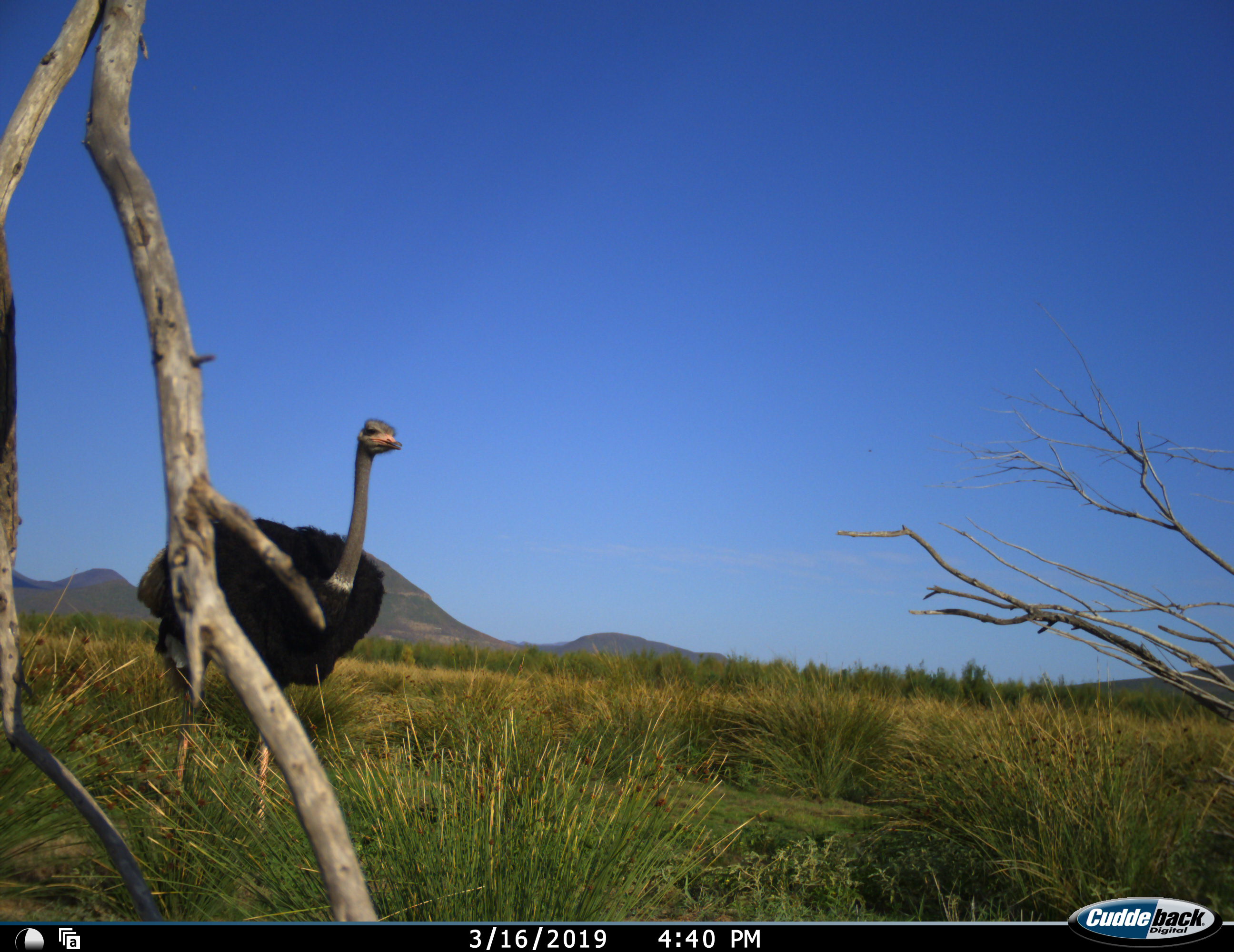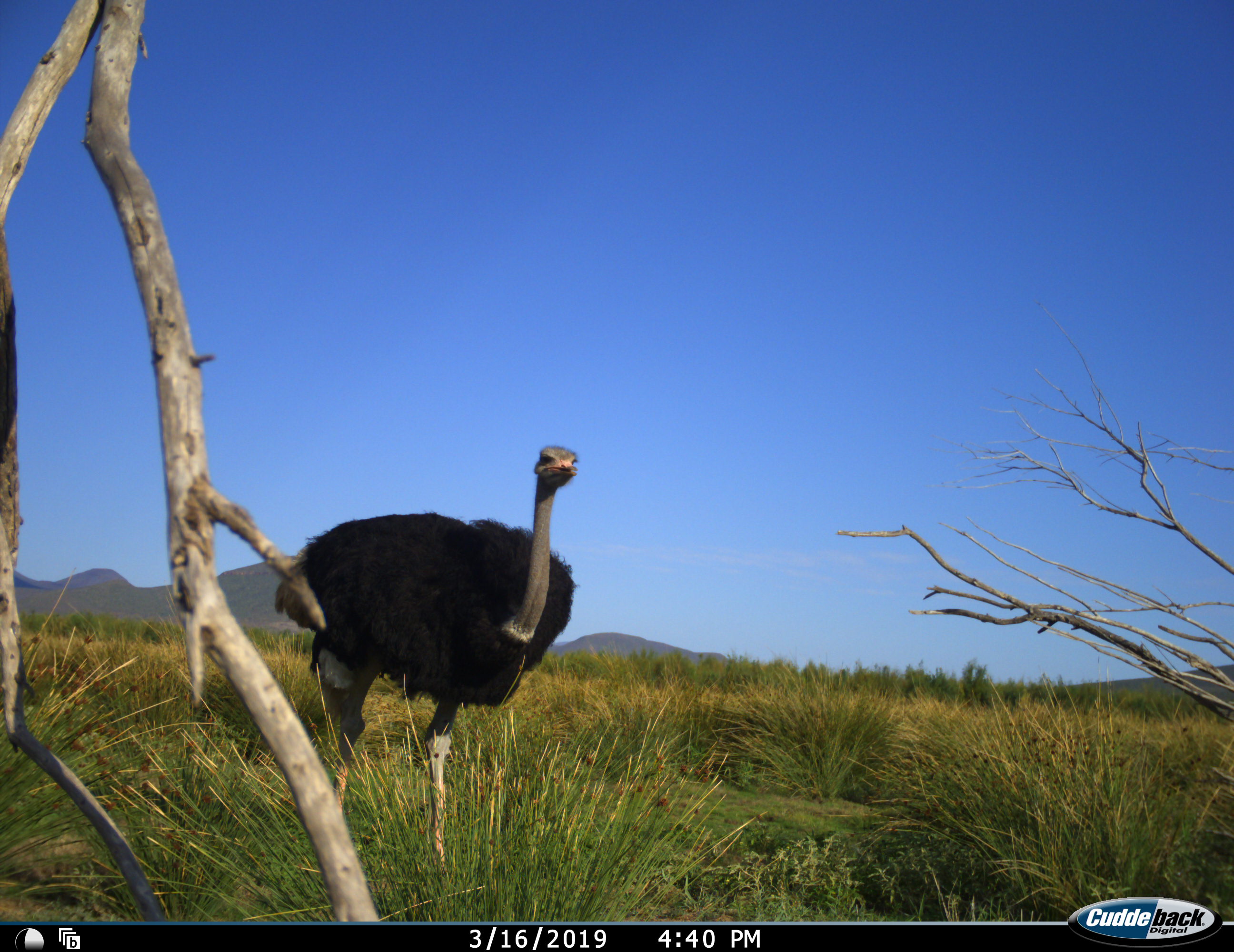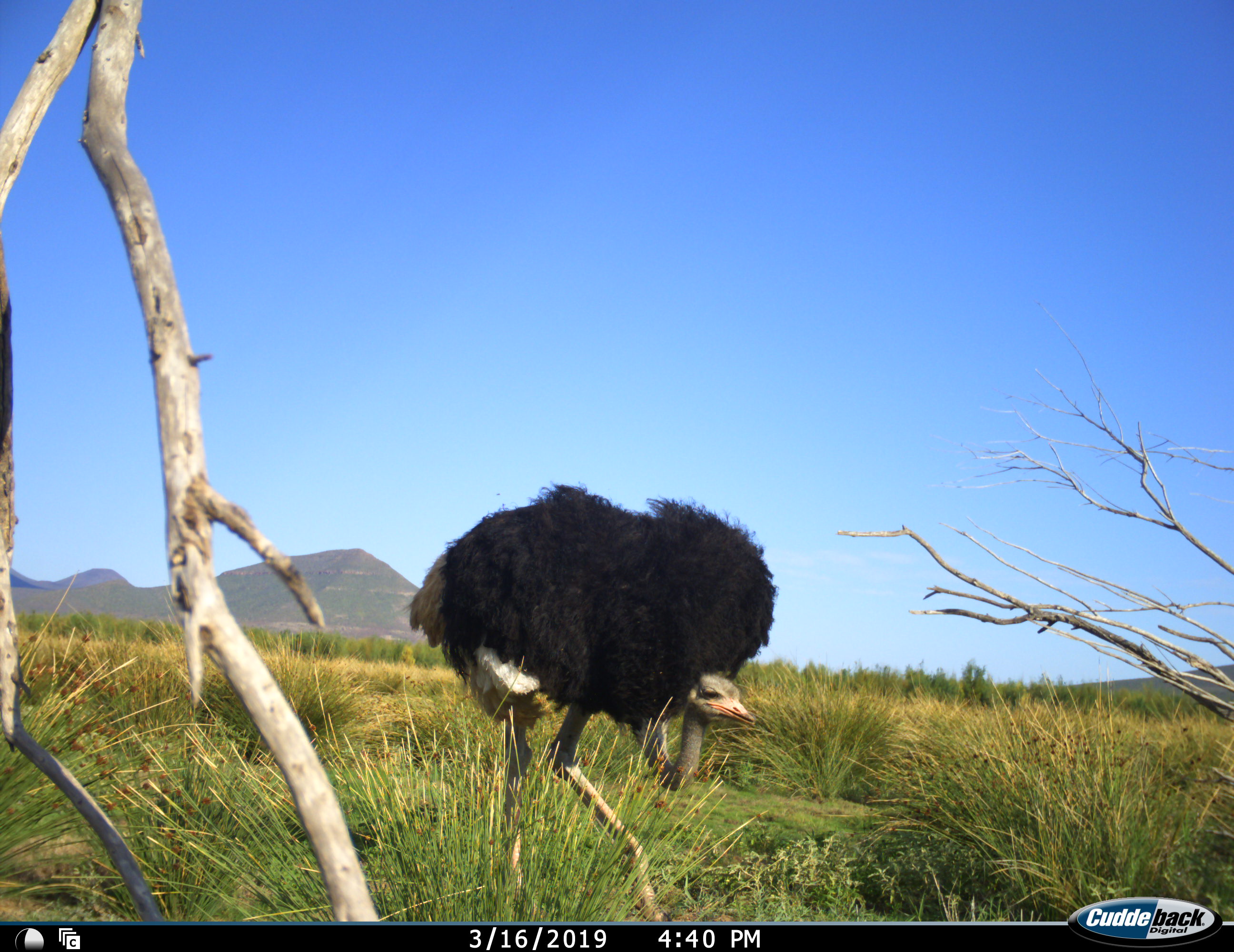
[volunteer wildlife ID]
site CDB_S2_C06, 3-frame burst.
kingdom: Animalia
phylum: Chordata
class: Aves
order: Struthioniformes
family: Struthionidae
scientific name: Struthionidae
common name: ostrich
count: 1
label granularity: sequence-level